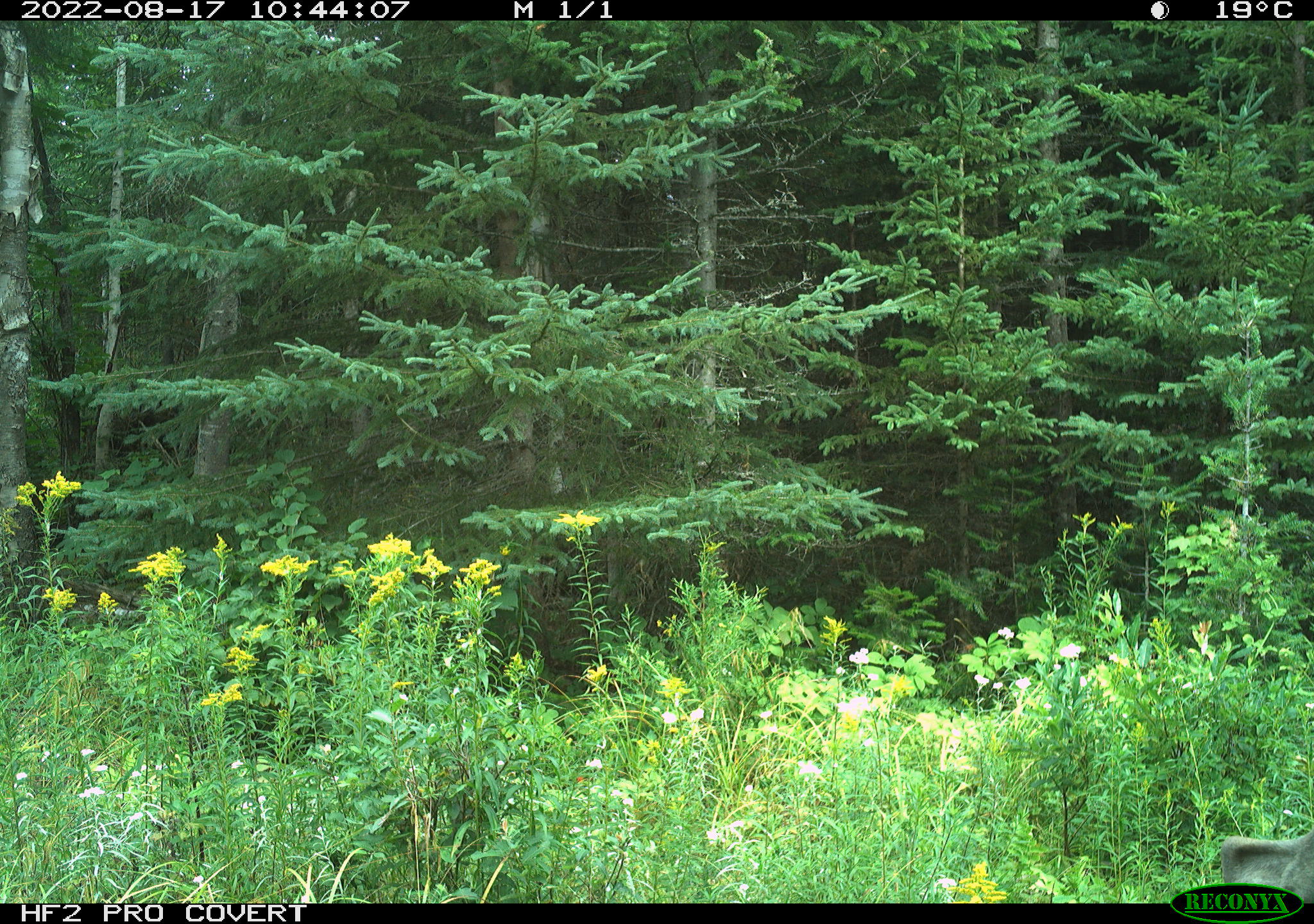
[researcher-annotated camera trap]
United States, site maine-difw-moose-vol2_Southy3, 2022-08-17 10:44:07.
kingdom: Animalia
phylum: Chordata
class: Mammalia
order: Artiodactyla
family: Cervidae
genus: Alces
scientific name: Alces alces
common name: moose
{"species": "moose (Alces alces)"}